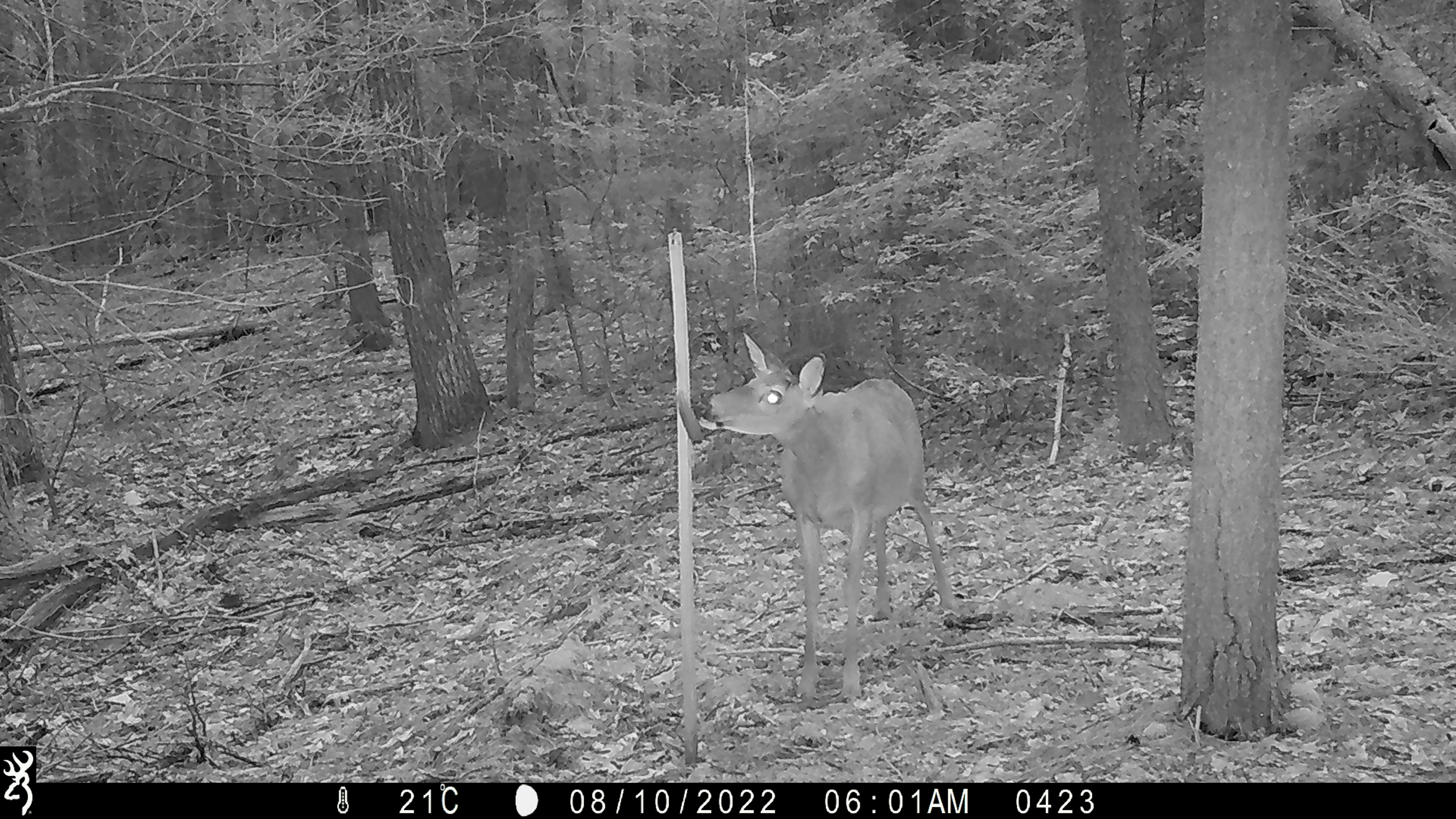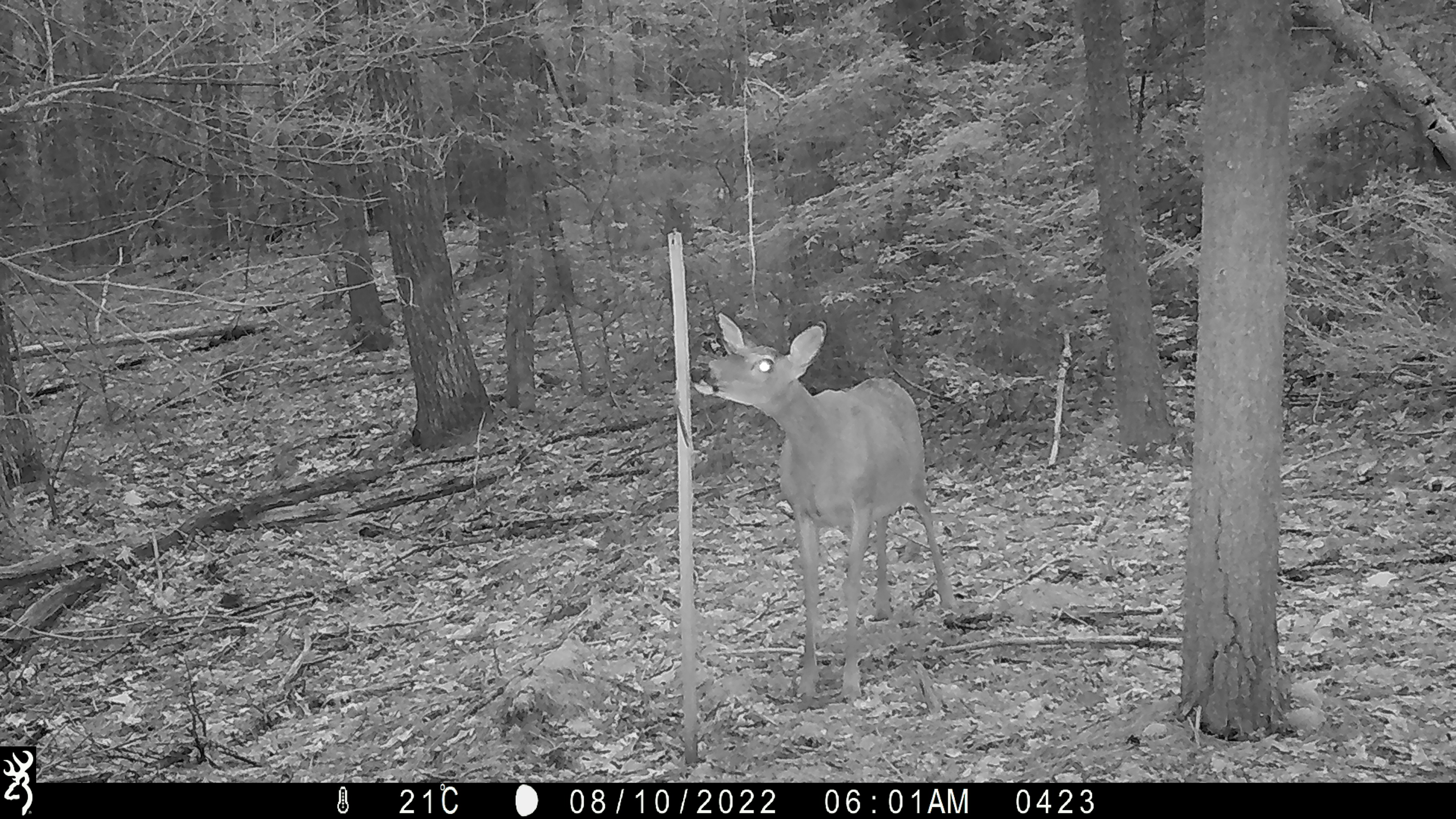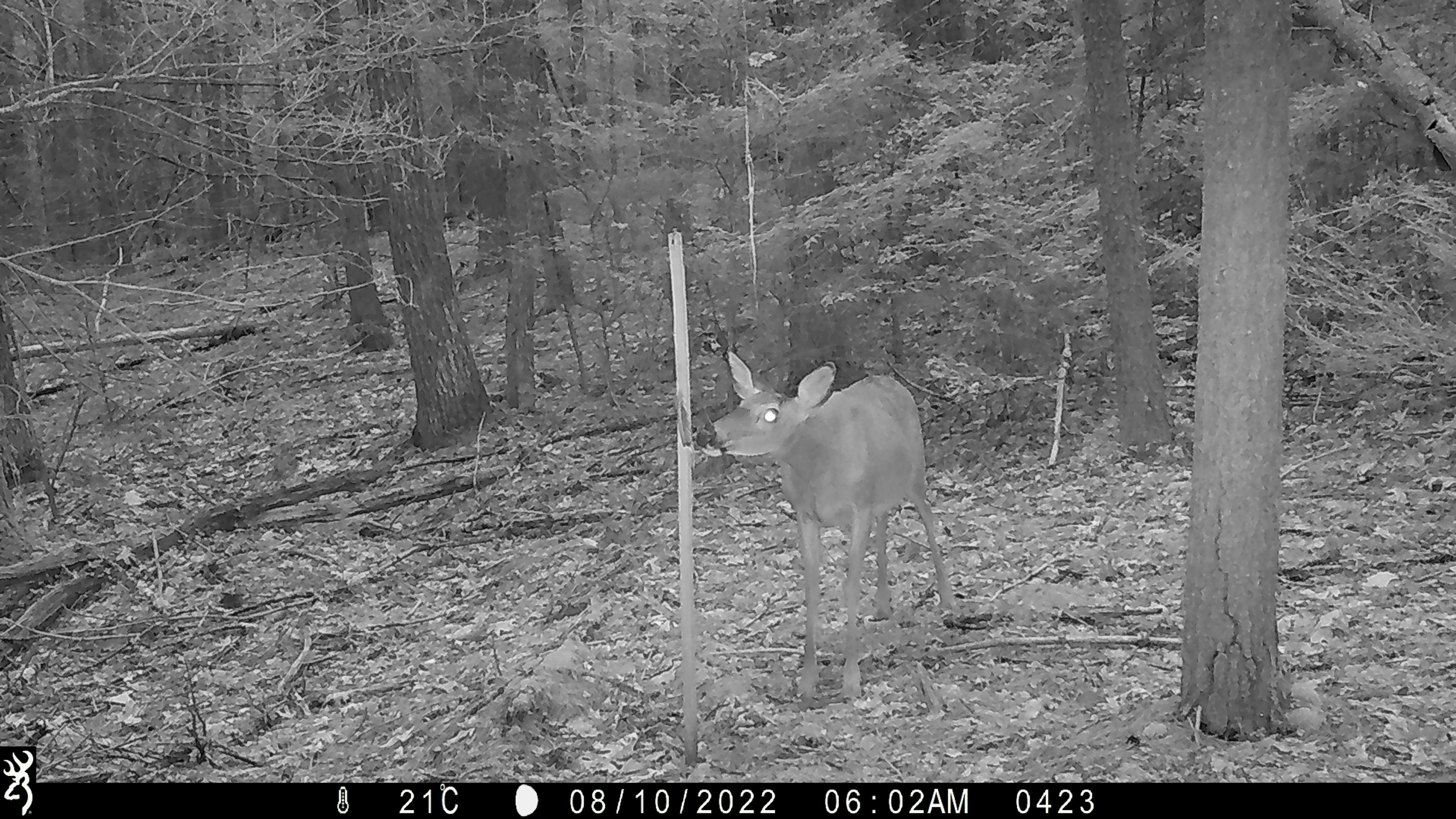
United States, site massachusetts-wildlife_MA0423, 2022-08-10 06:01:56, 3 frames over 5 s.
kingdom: Animalia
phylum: Chordata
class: Mammalia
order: Artiodactyla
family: Cervidae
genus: Odocoileus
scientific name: Odocoileus virginianus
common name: white-tailed deer